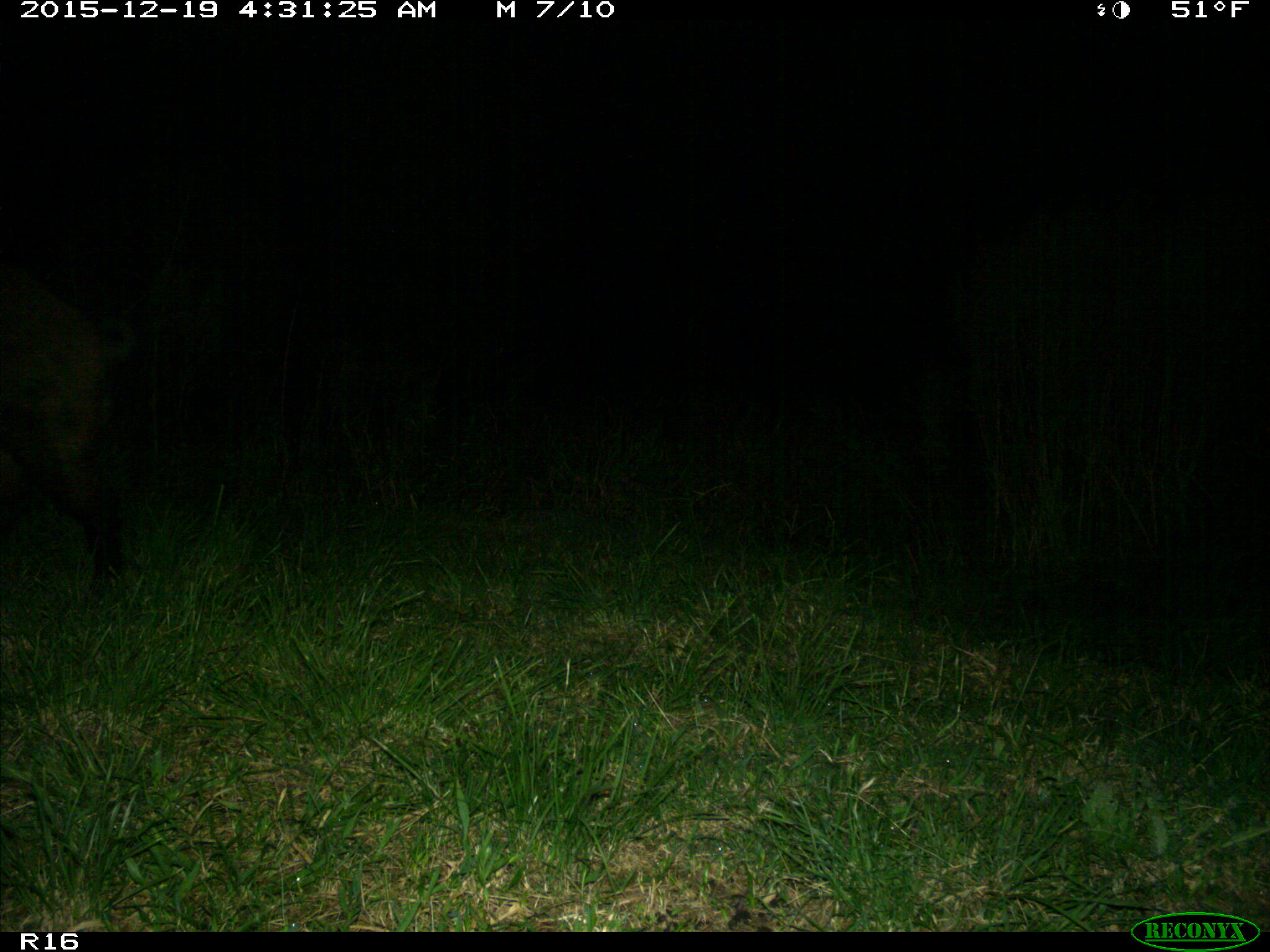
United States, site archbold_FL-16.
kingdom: Animalia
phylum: Chordata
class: Mammalia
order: Artiodactyla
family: Suidae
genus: Sus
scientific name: Sus scrofa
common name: wild boar